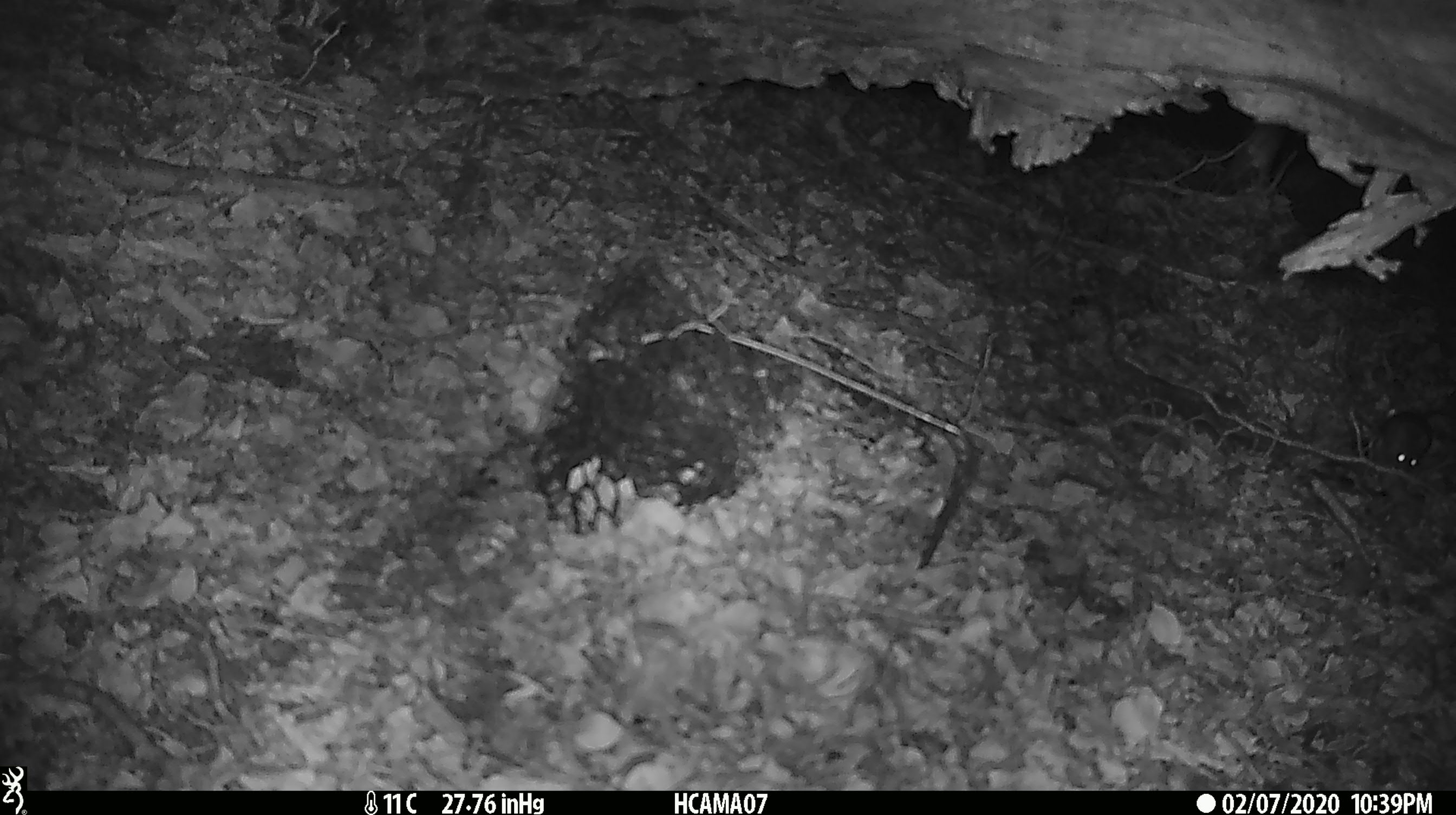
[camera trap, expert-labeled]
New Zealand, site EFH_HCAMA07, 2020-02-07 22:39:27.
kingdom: Animalia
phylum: Chordata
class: Mammalia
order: Rodentia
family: Muridae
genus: Mus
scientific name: Mus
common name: mouse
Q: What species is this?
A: Mouse (Mus).